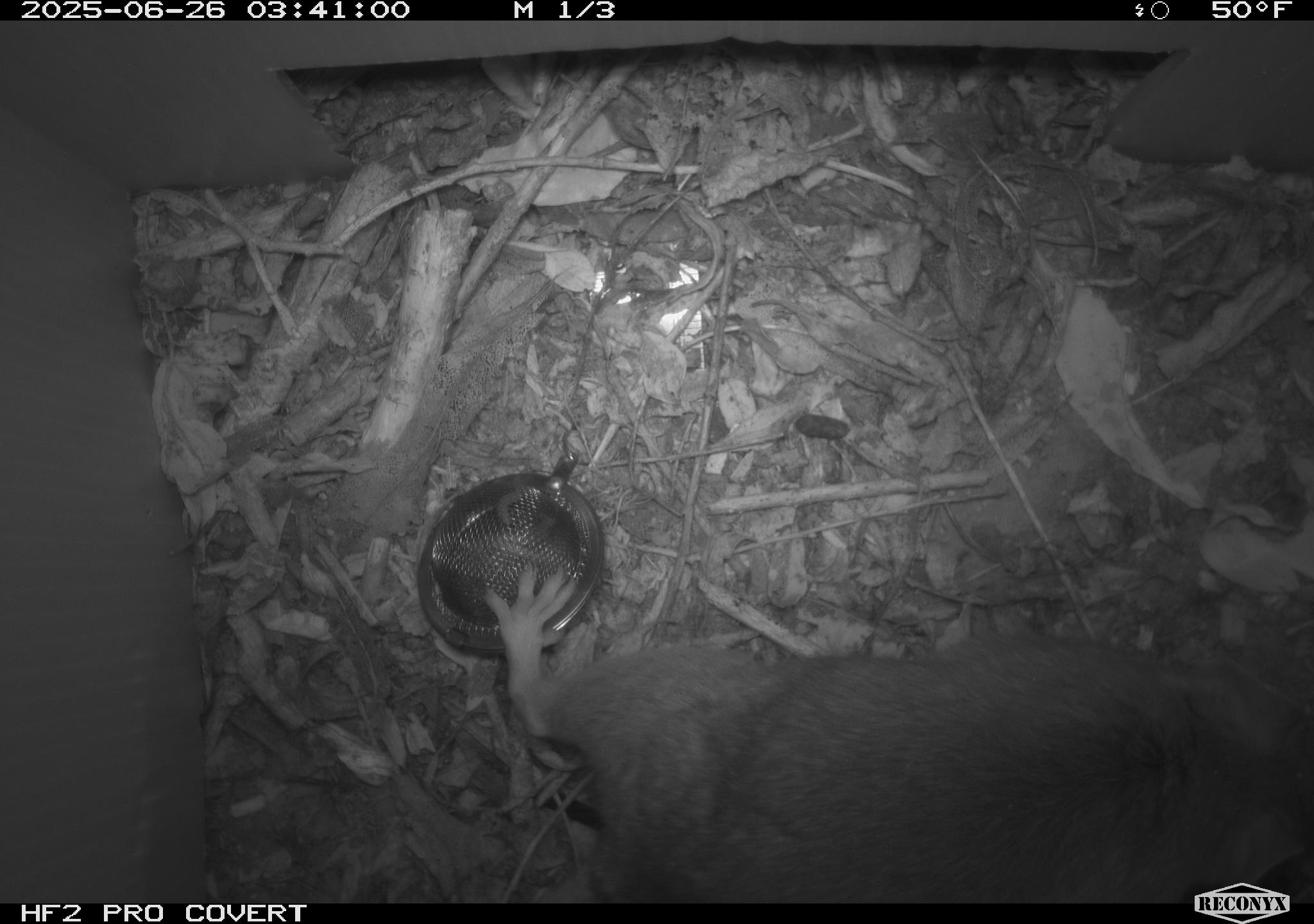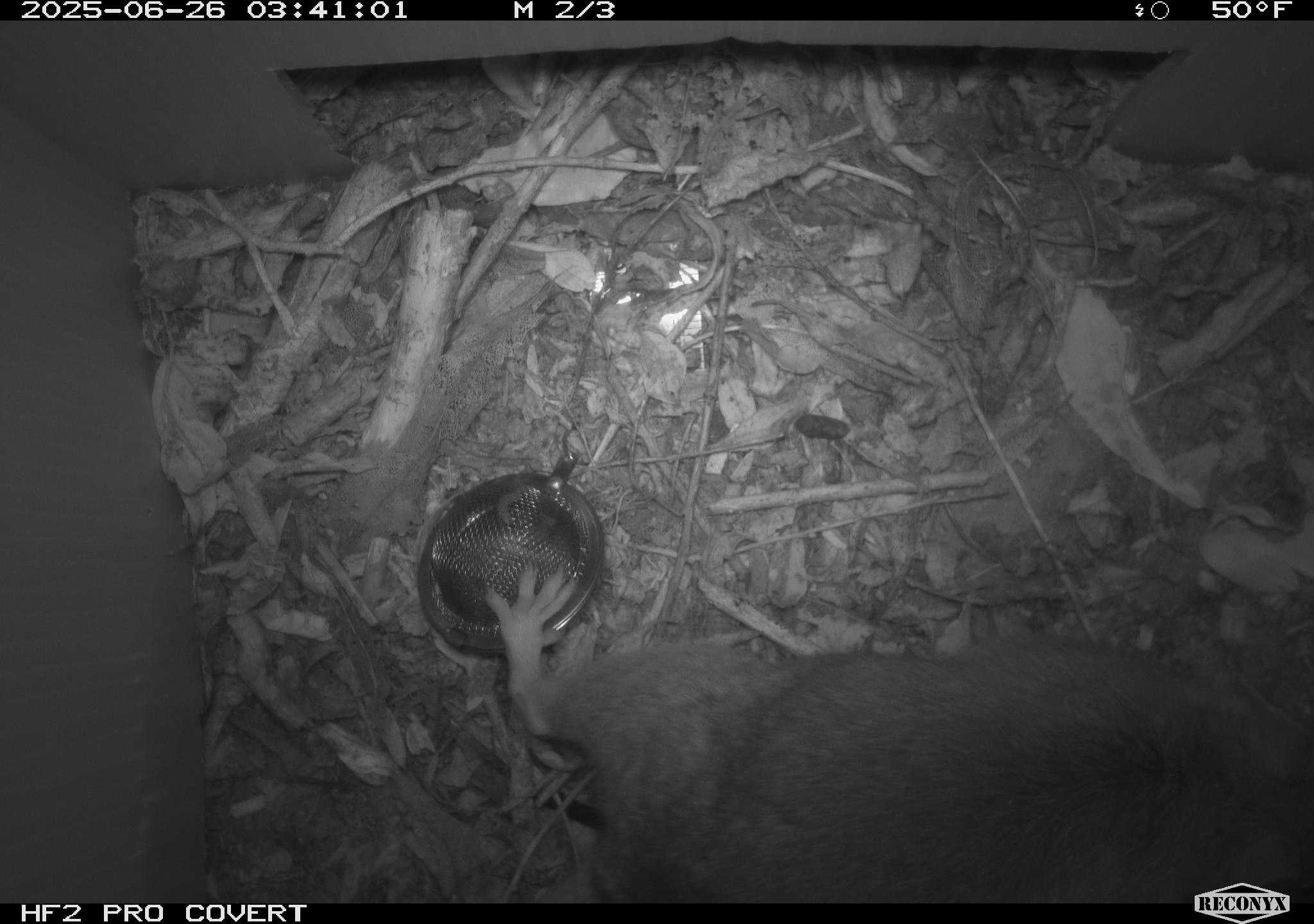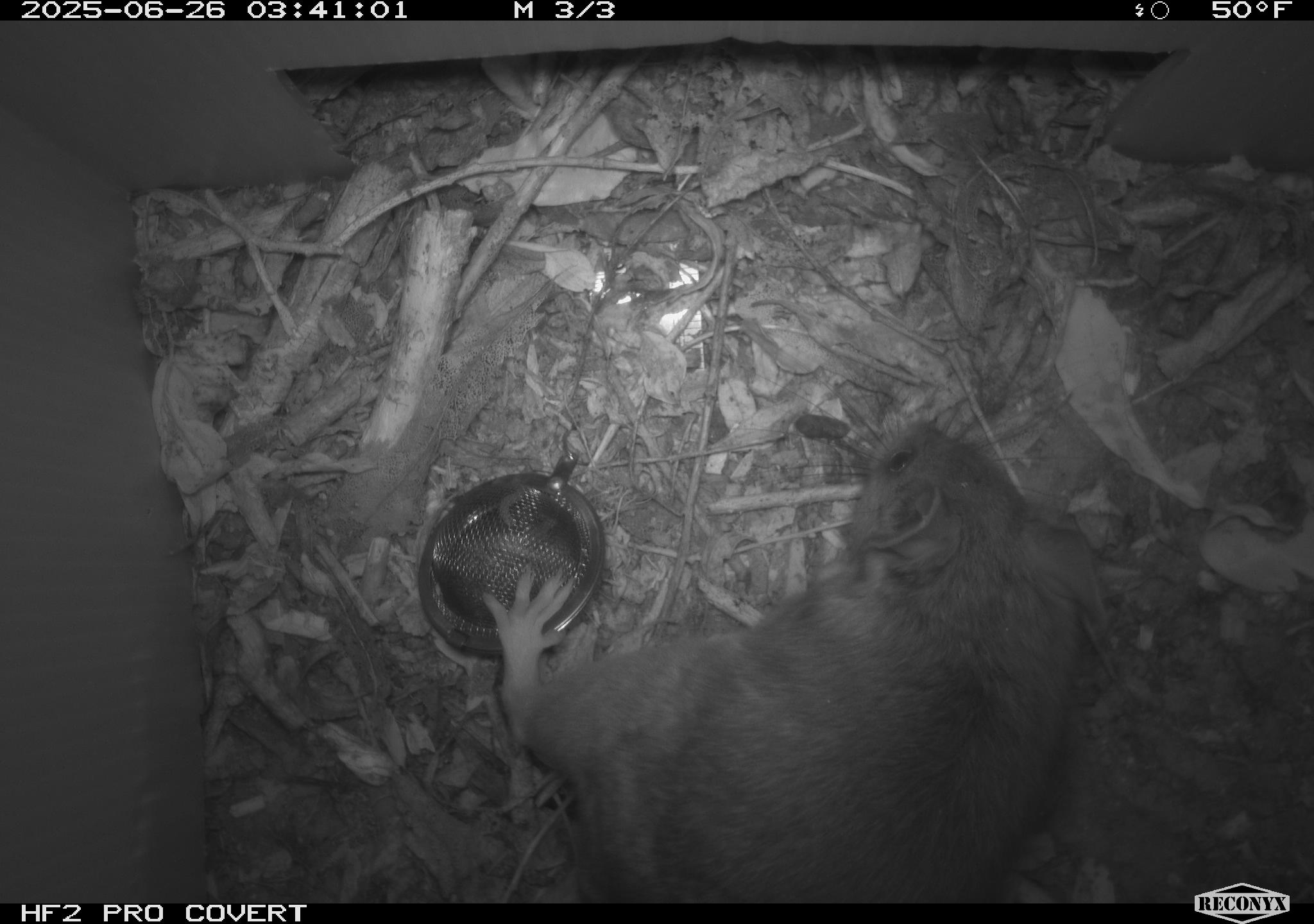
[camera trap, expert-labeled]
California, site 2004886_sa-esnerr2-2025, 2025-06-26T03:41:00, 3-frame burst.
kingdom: Animalia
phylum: Chordata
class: Mammalia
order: Rodentia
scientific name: Rodentia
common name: rodent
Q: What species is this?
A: Rodent (Rodentia).